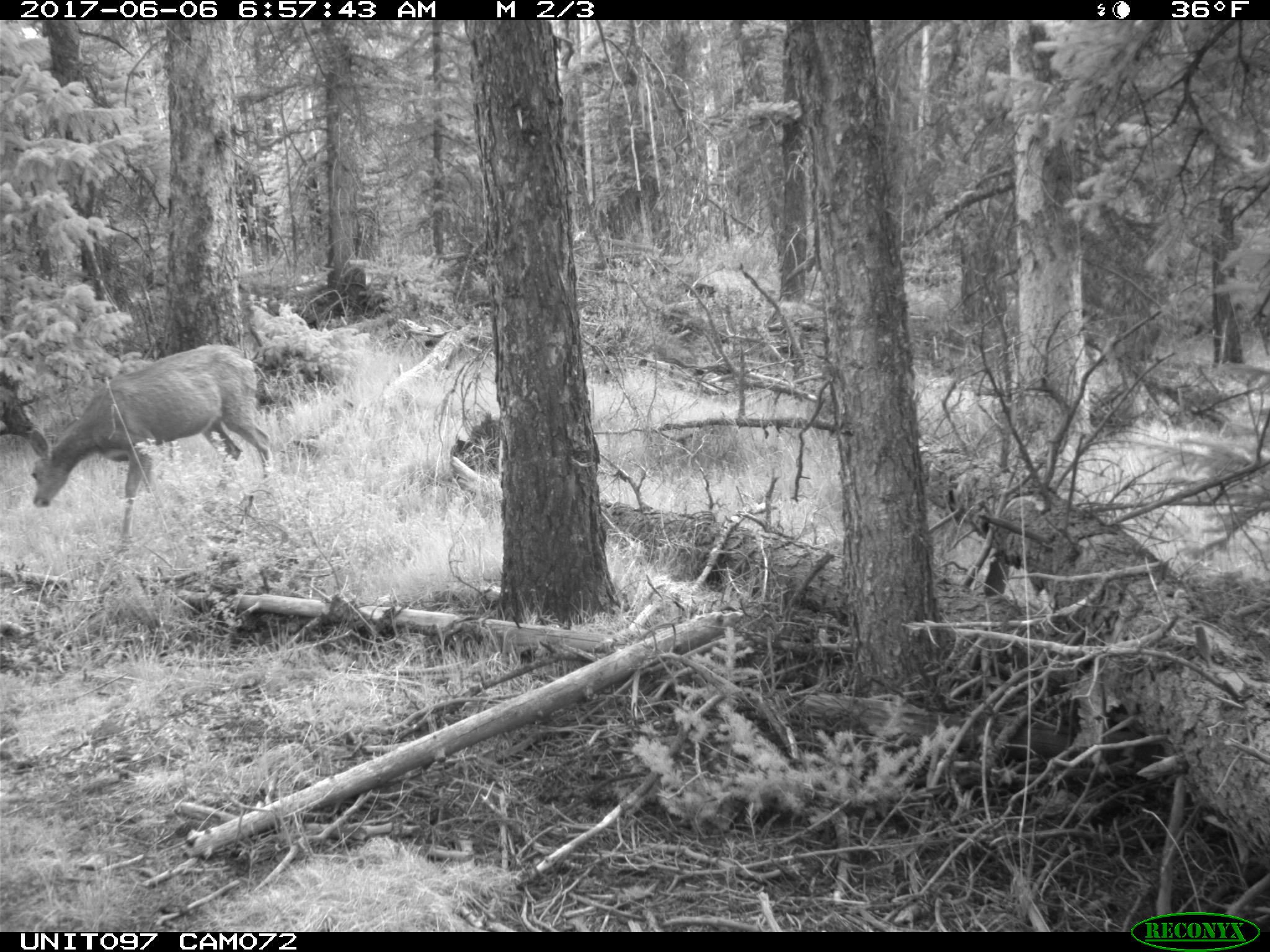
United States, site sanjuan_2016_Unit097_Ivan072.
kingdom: Animalia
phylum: Chordata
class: Mammalia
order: Artiodactyla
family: Cervidae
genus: Odocoileus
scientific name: Odocoileus hemionus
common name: mule deer